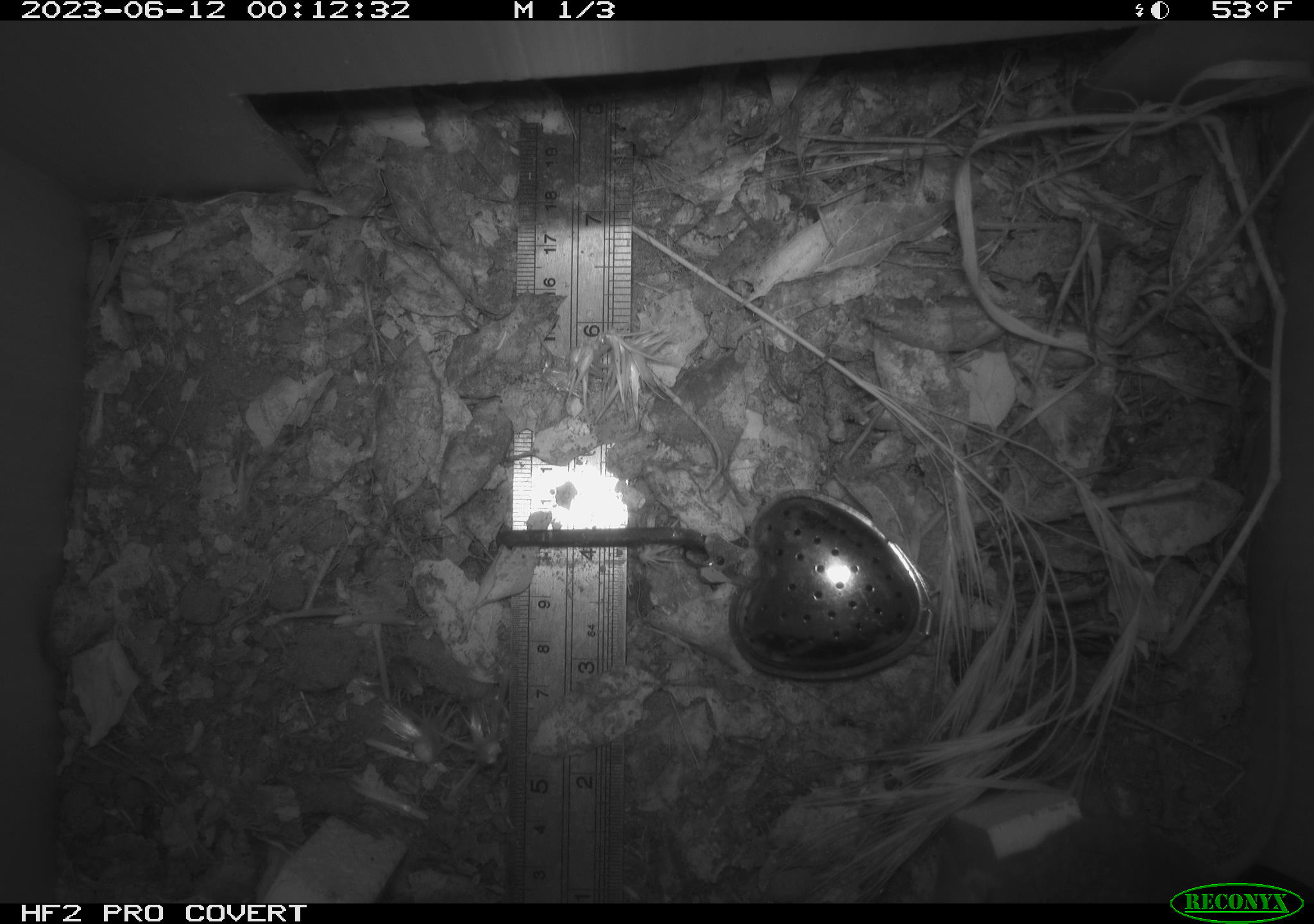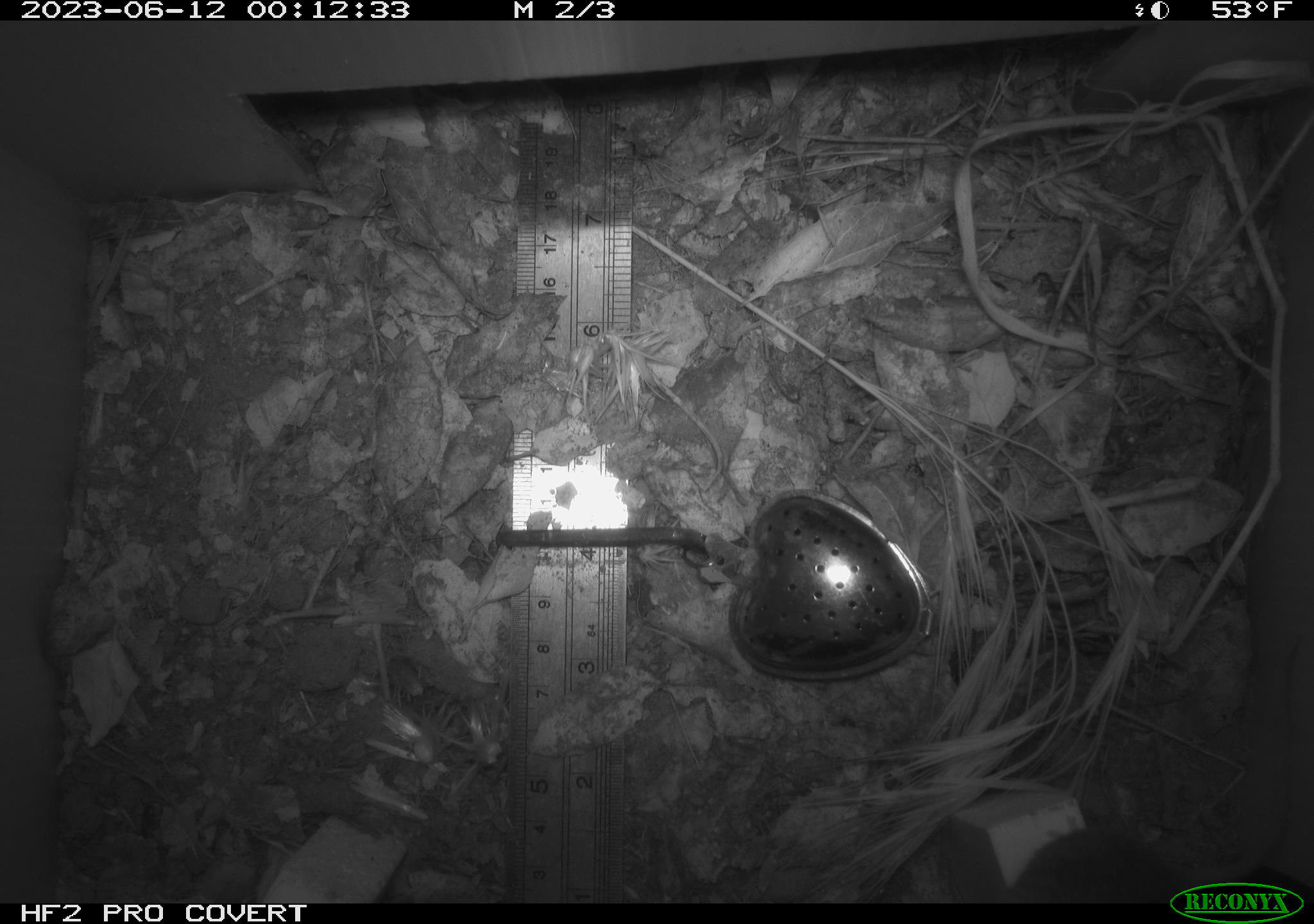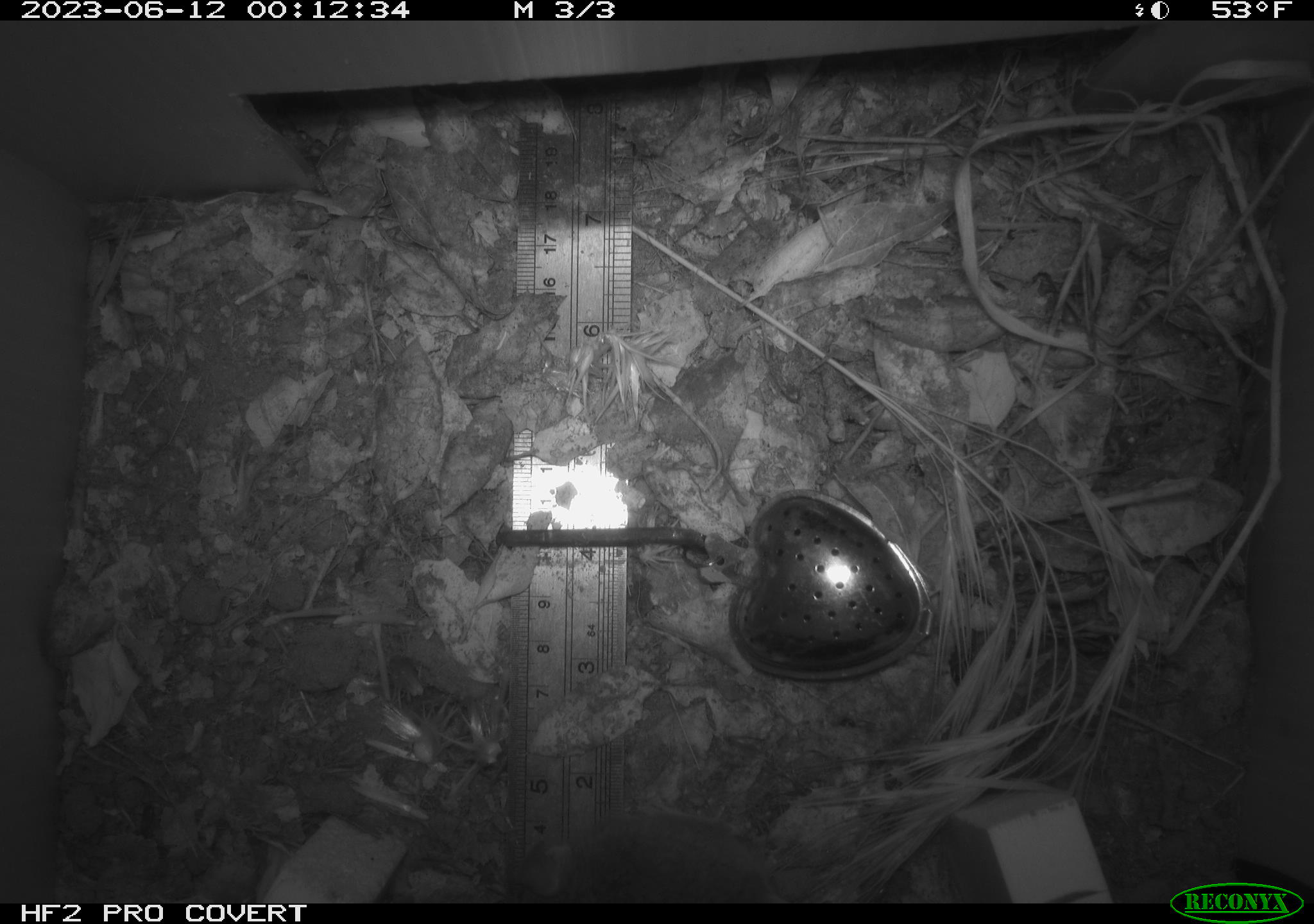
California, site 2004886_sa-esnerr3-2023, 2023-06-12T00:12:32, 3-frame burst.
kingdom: Animalia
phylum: Chordata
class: Mammalia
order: Rodentia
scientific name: Rodentia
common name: mouse species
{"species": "mouse species (Rodentia)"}